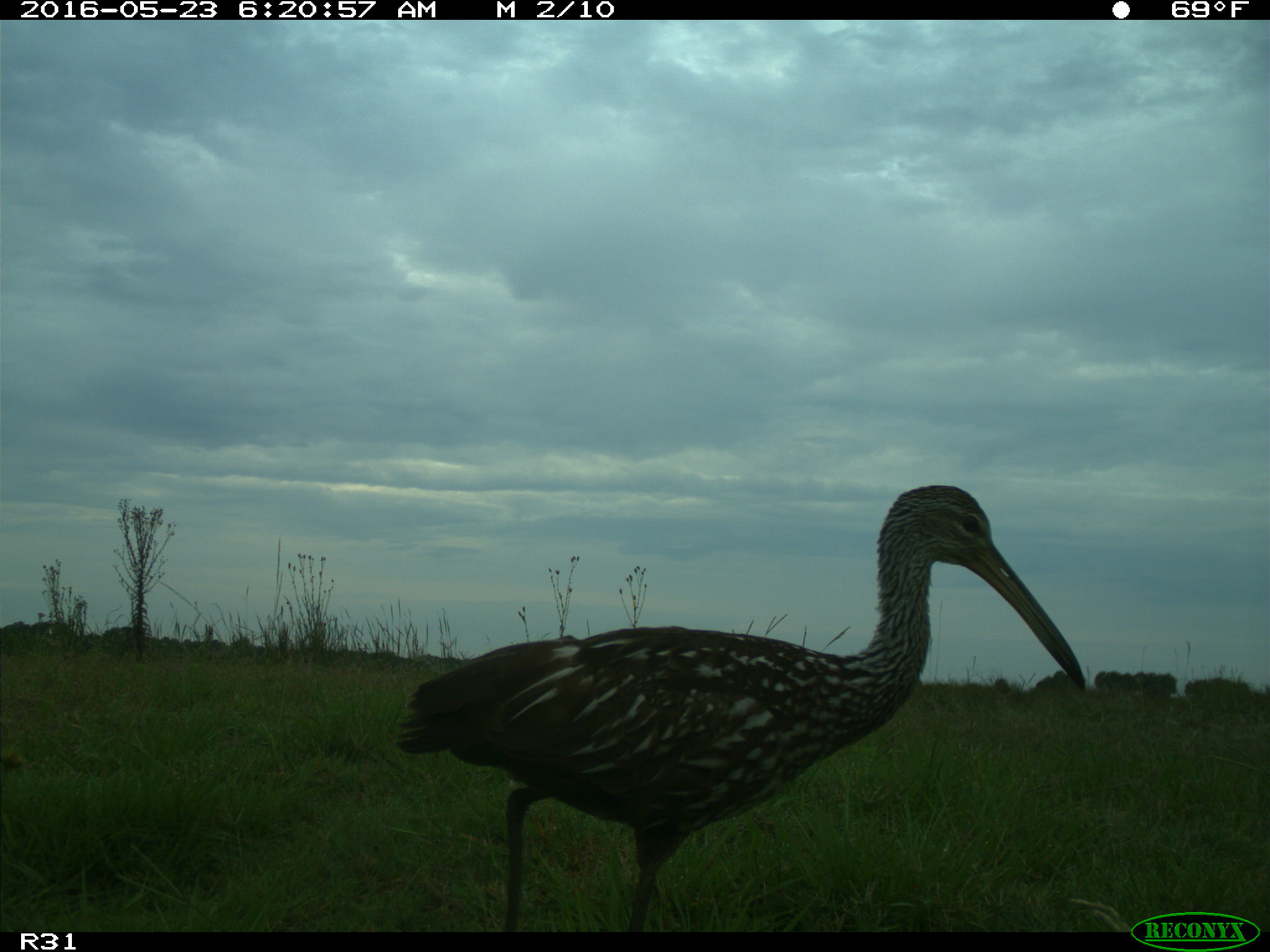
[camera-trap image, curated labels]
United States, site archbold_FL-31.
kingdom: Animalia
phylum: Chordata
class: Aves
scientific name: Aves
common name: birds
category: unidentified bird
Unidentified bird (birds) (Aves).